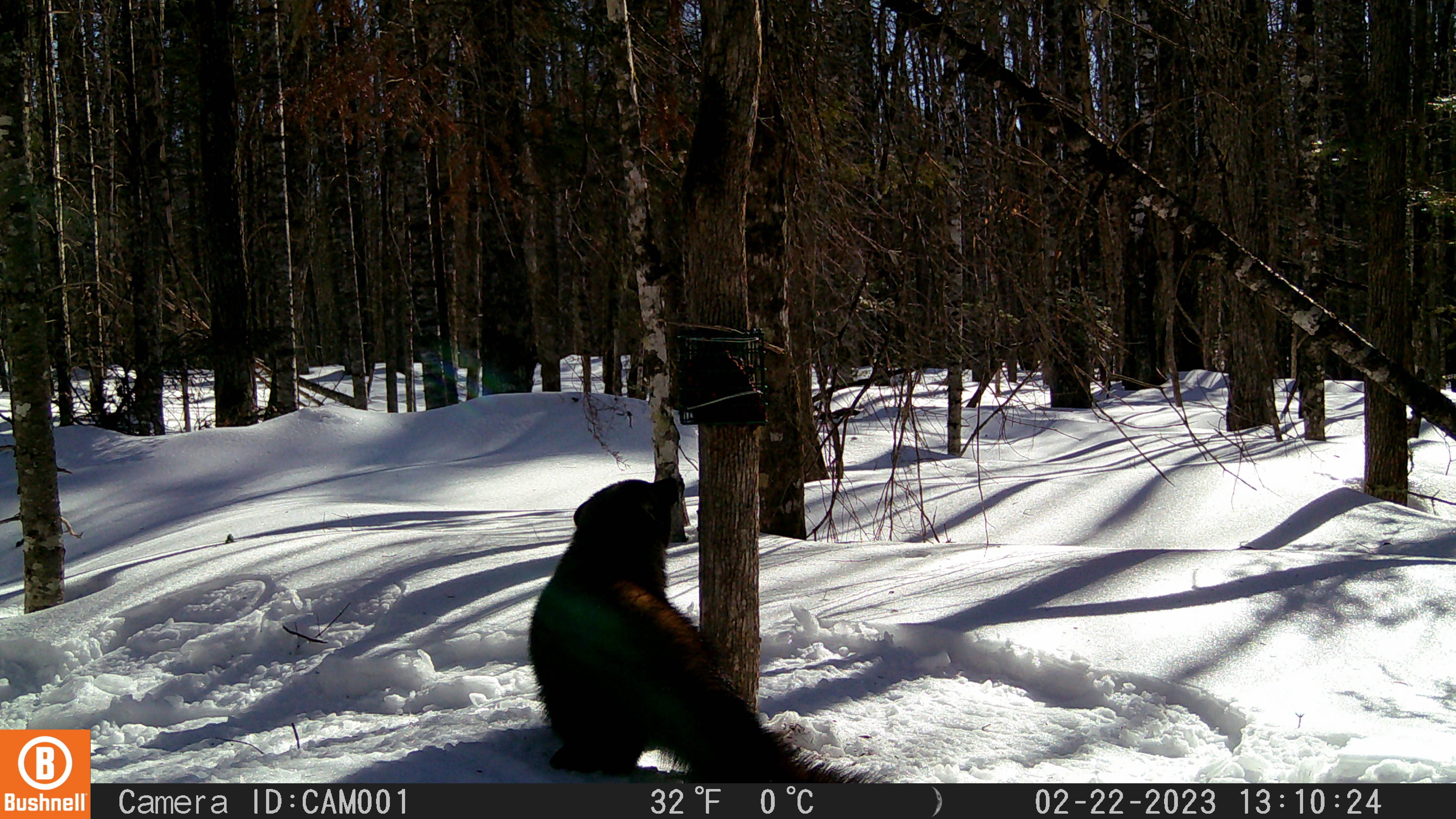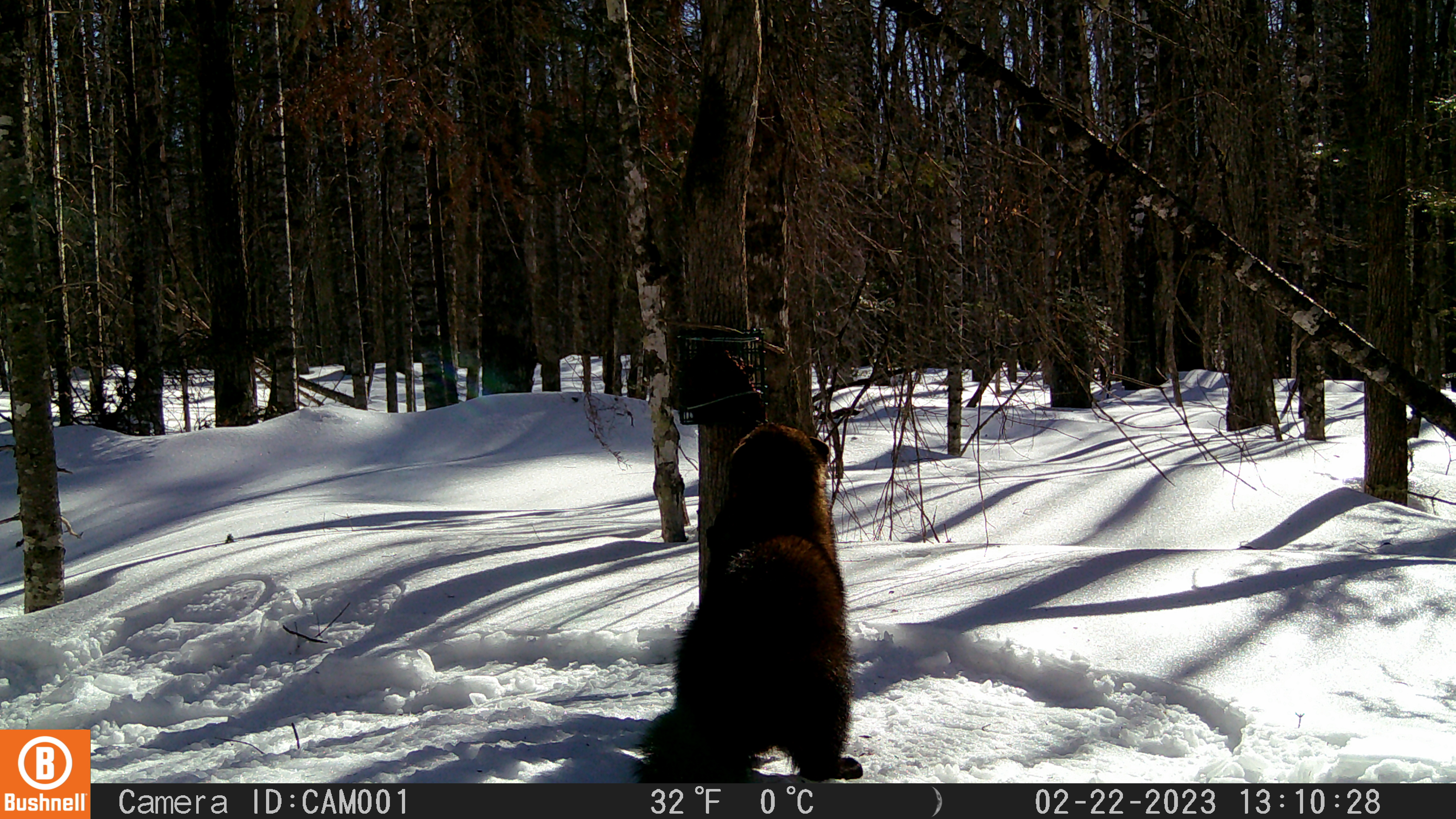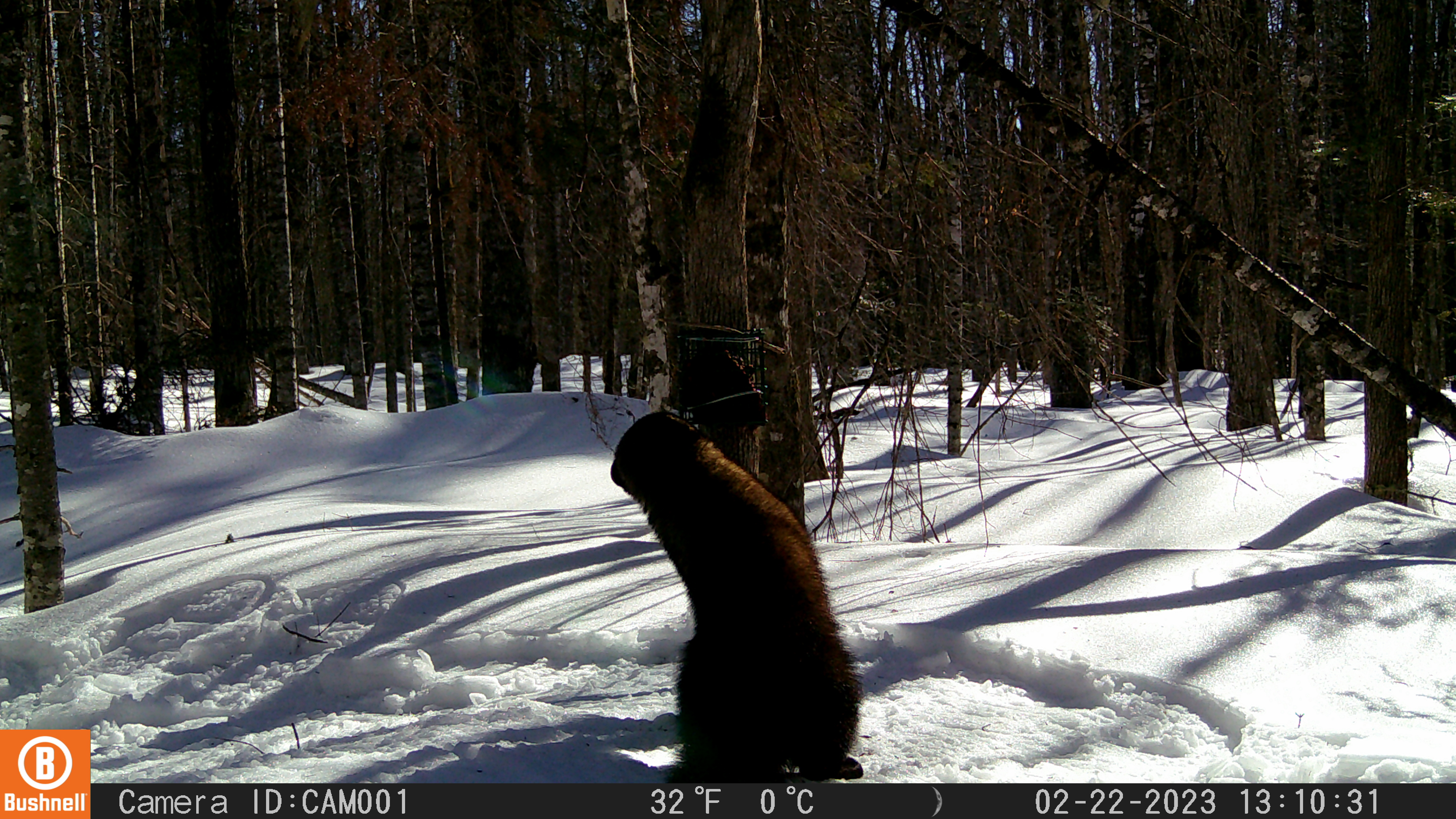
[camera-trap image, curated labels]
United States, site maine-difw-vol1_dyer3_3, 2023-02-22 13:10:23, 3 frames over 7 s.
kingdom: Animalia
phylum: Chordata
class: Mammalia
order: Carnivora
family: Mustelidae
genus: Pekania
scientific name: Pekania pennanti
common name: fisher